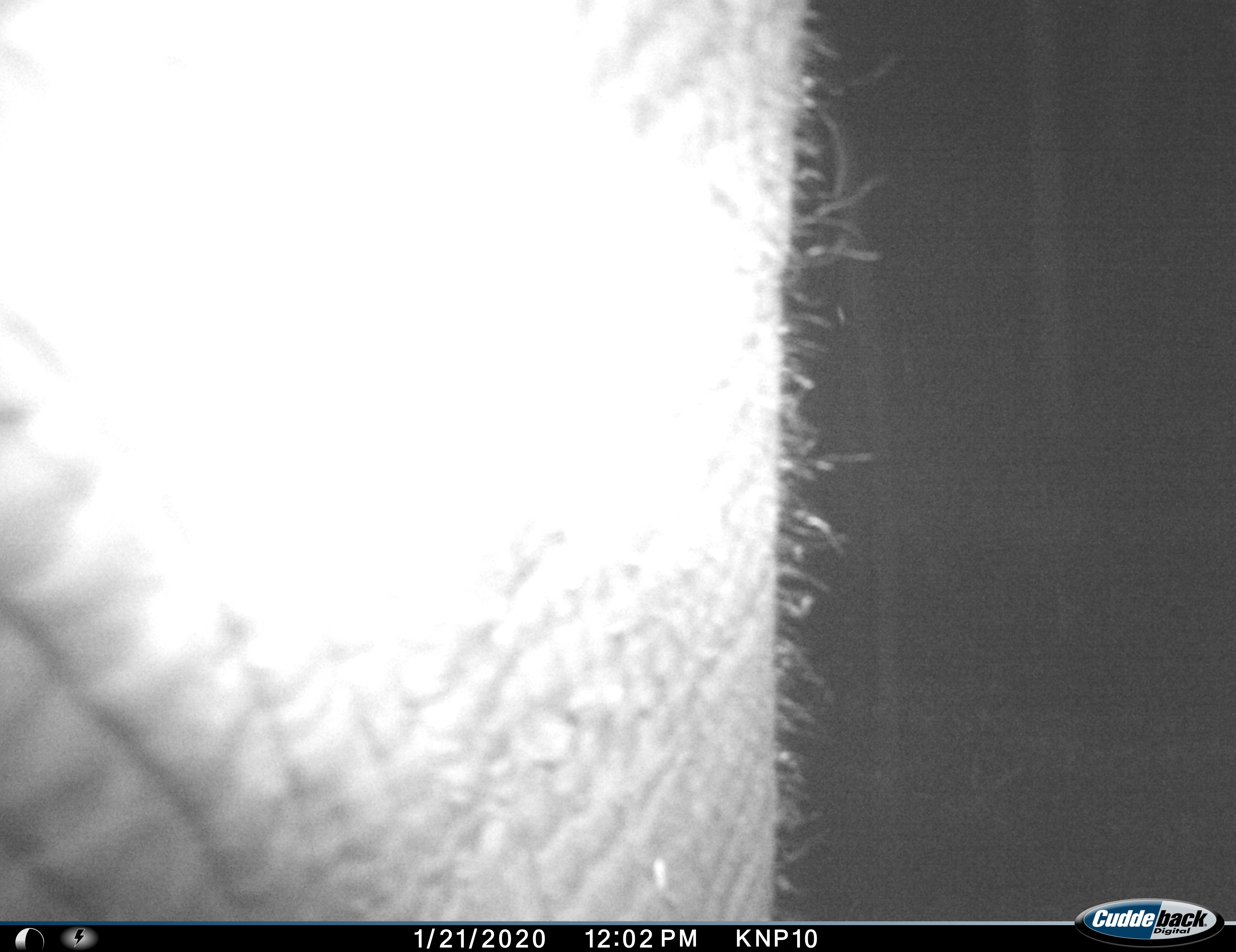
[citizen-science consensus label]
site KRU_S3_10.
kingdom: Animalia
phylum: Chordata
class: Mammalia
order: Proboscidea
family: Elephantidae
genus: Loxodonta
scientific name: Loxodonta africana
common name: african bush elephant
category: elephant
Elephant (african bush elephant) (Loxodonta africana), count 1. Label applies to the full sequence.